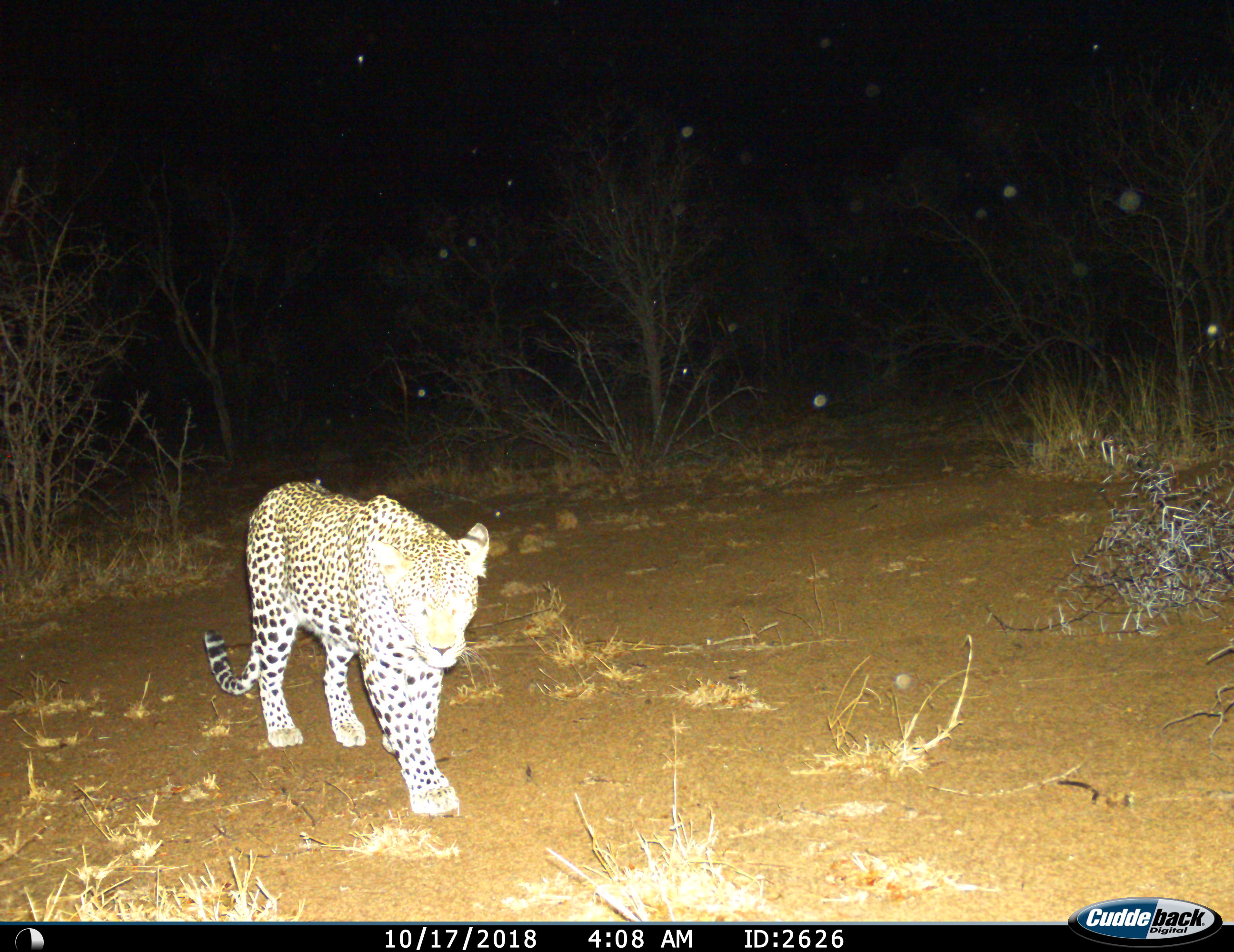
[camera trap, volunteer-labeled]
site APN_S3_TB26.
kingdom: Animalia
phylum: Chordata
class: Mammalia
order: Carnivora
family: Felidae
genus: Panthera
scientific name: Panthera pardus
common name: leopard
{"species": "leopard (Panthera pardus)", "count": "1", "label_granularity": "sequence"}